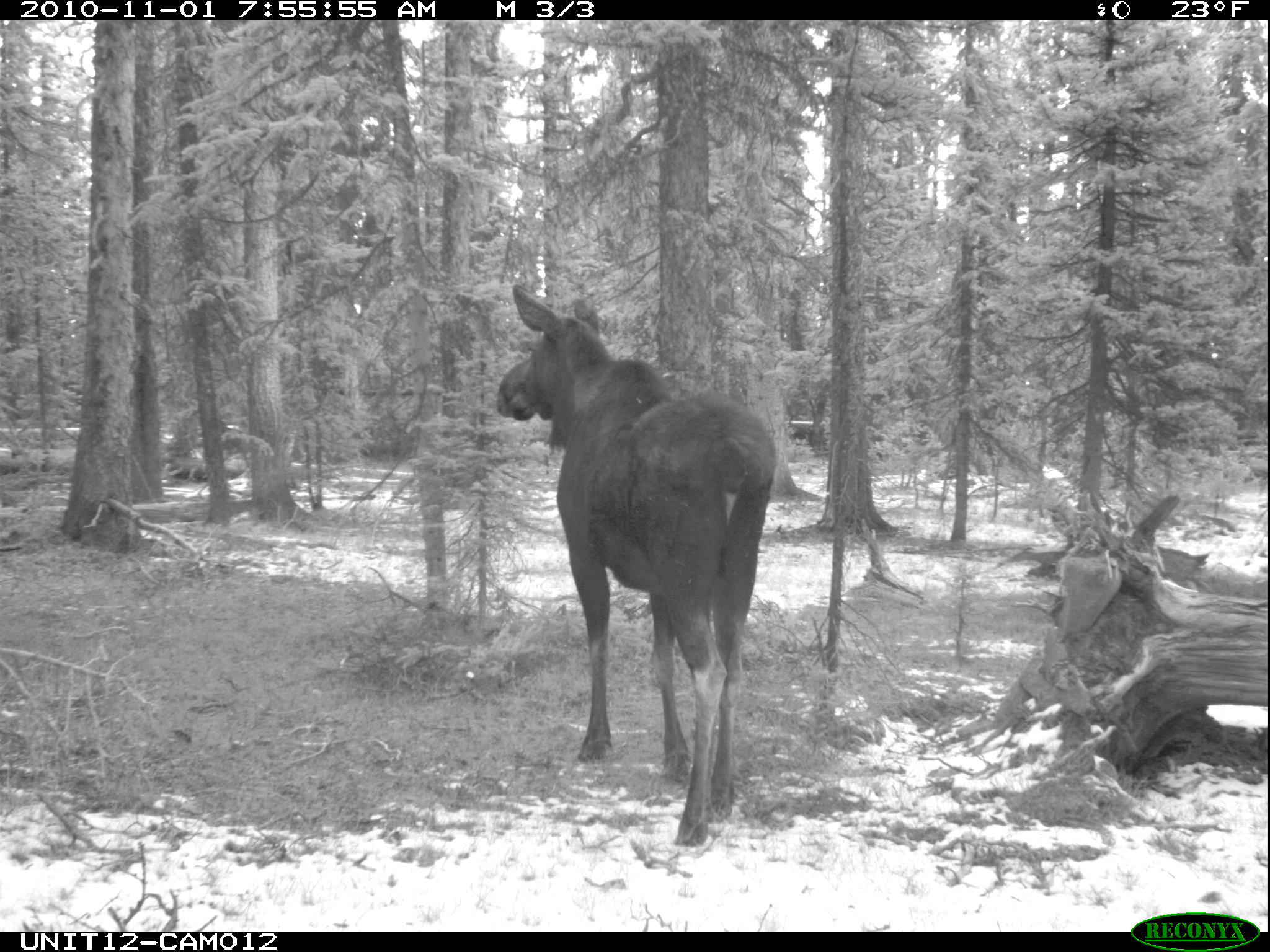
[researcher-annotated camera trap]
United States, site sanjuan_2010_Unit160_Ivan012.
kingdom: Animalia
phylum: Chordata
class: Mammalia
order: Artiodactyla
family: Cervidae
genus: Alces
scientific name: Alces alces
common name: moose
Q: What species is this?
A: Alces alces (moose).